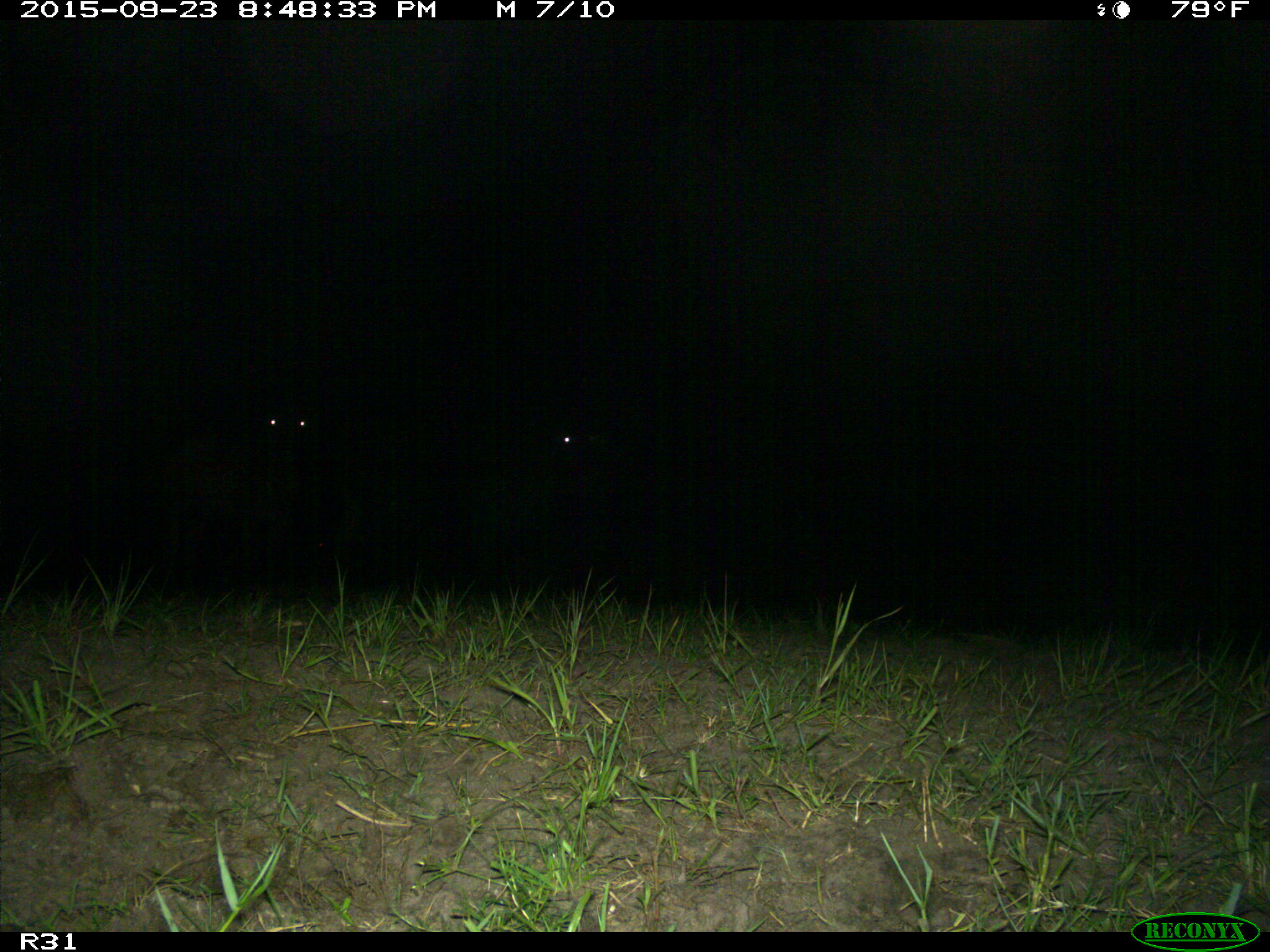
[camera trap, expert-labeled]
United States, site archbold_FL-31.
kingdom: Animalia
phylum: Chordata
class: Mammalia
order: Artiodactyla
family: Bovidae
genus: Bos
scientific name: Bos taurus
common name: domestic cow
Bos taurus (domestic cow).